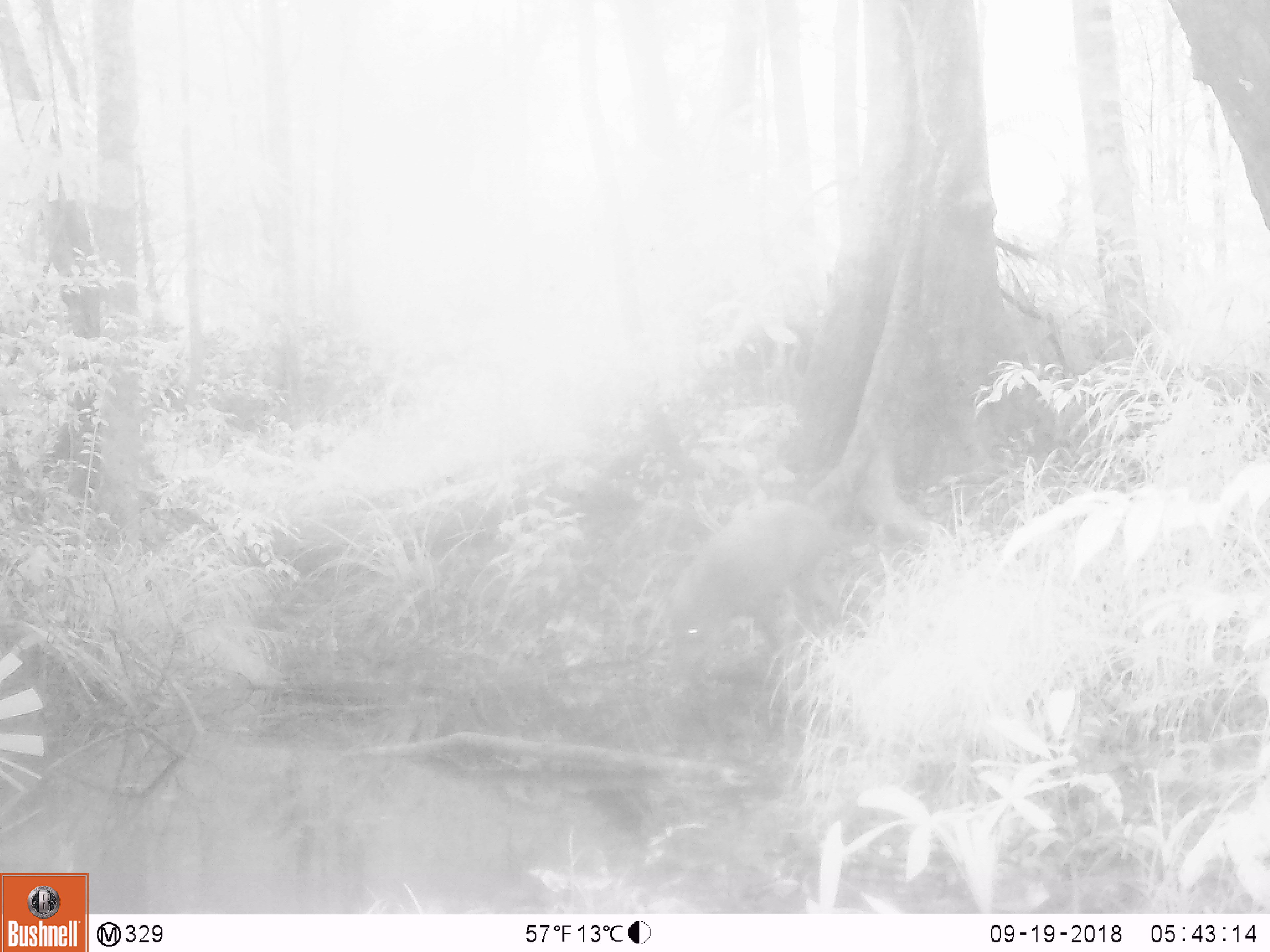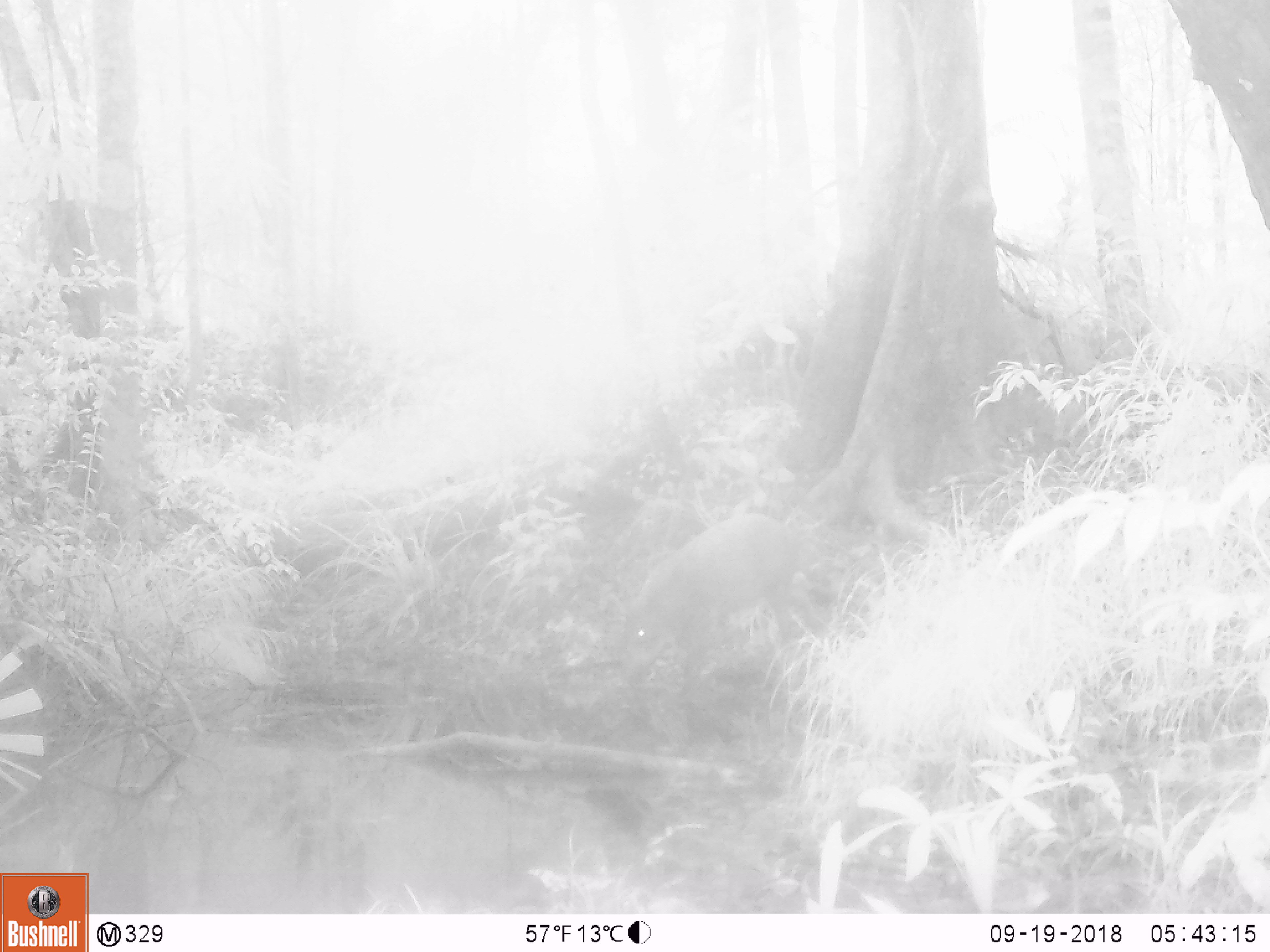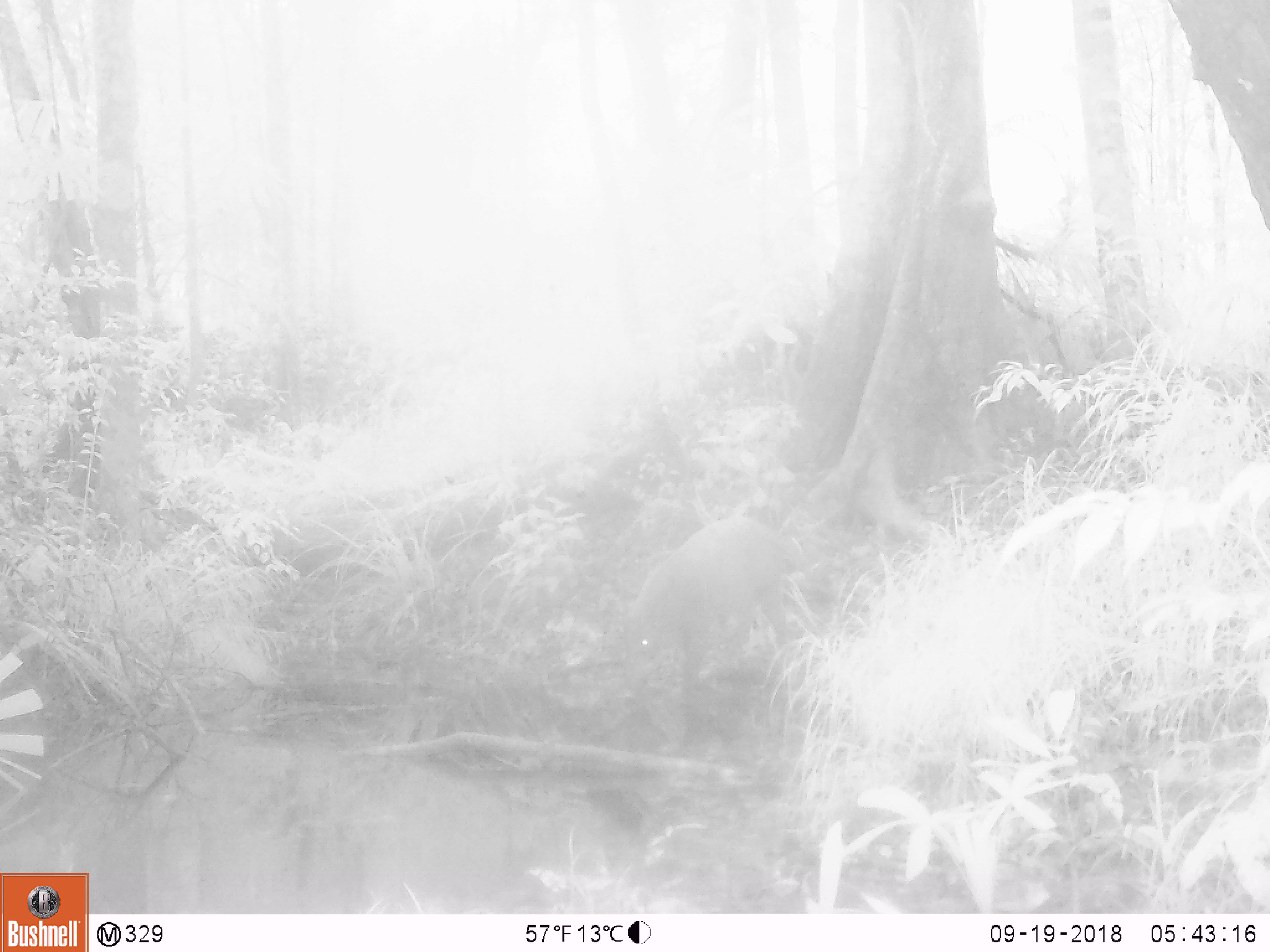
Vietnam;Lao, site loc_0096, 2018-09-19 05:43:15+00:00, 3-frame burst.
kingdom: Animalia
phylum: Chordata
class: Mammalia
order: Artiodactyla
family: Suidae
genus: Sus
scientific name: Sus scrofa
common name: eurasian wild pig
Eurasian wild pig (Sus scrofa). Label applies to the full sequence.